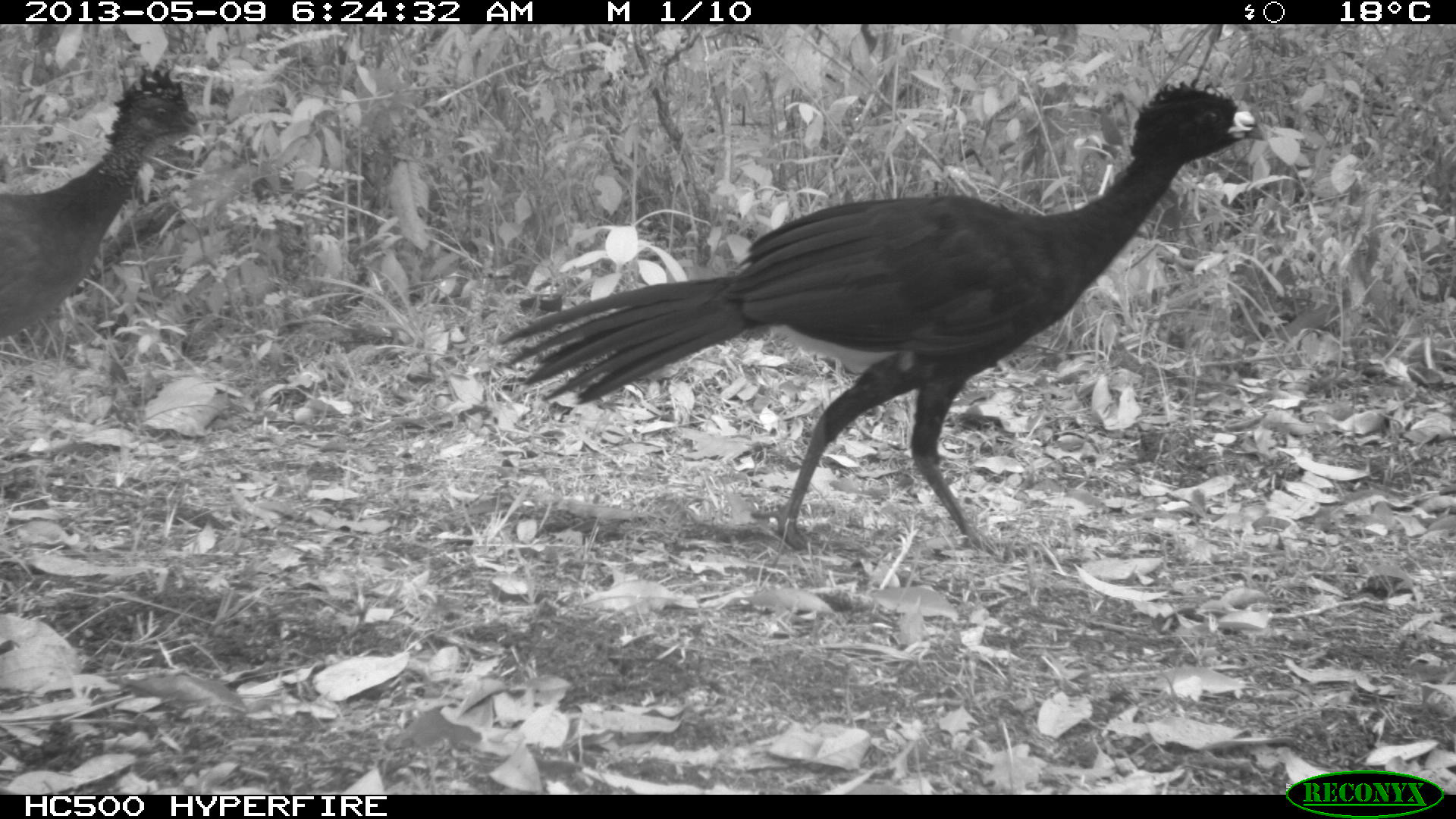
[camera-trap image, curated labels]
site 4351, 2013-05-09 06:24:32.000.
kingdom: Animalia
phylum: Chordata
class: Aves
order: Galliformes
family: Cracidae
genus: Crax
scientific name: Crax rubra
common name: great curassow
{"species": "Crax rubra (great curassow)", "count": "3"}